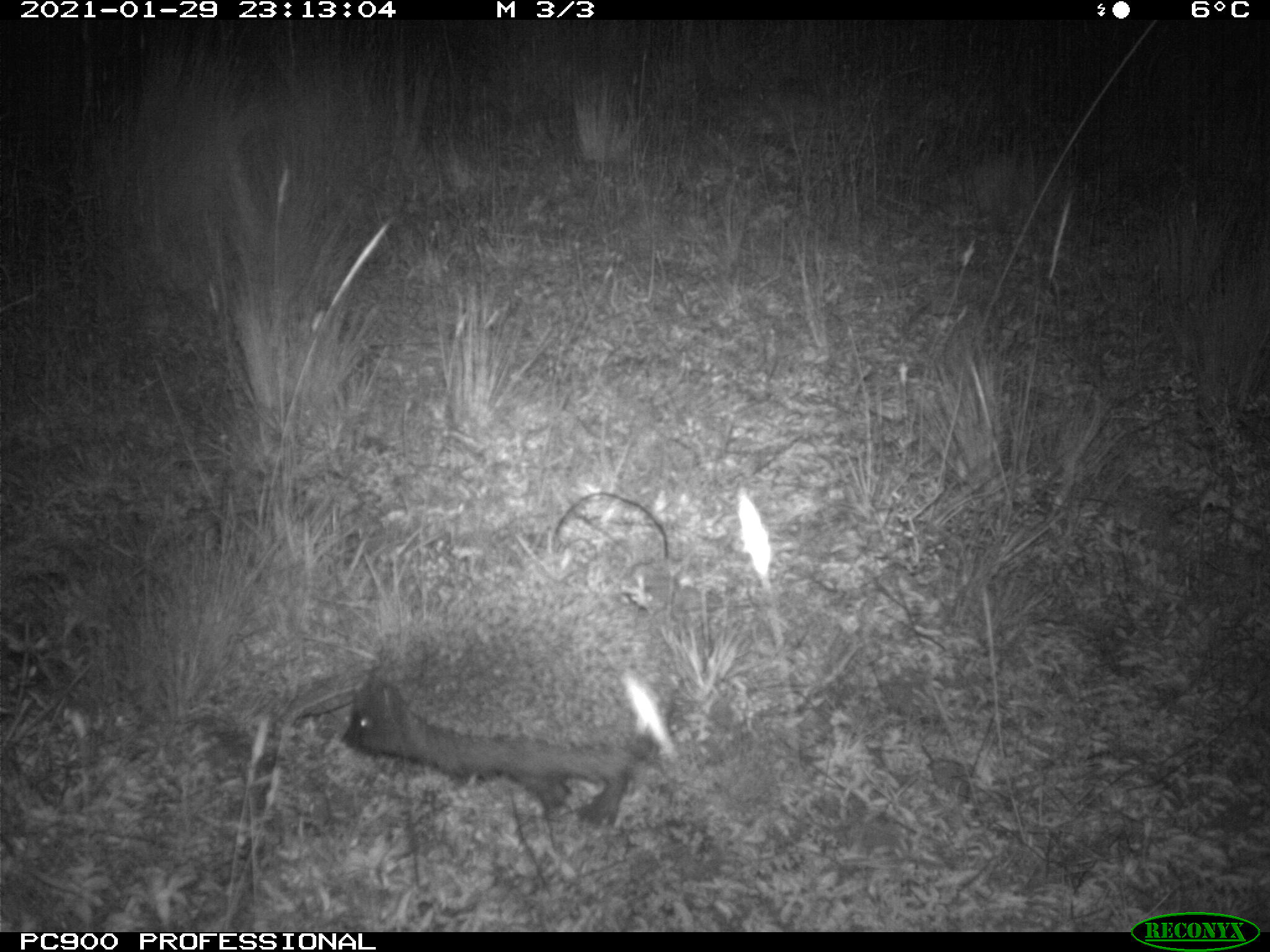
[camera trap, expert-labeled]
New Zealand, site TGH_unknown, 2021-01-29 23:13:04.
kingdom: Animalia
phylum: Chordata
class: Mammalia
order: Eulipotyphla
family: Erinaceidae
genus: Erinaceus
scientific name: Erinaceus europaeus europaeus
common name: european hedgehog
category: hedgehog